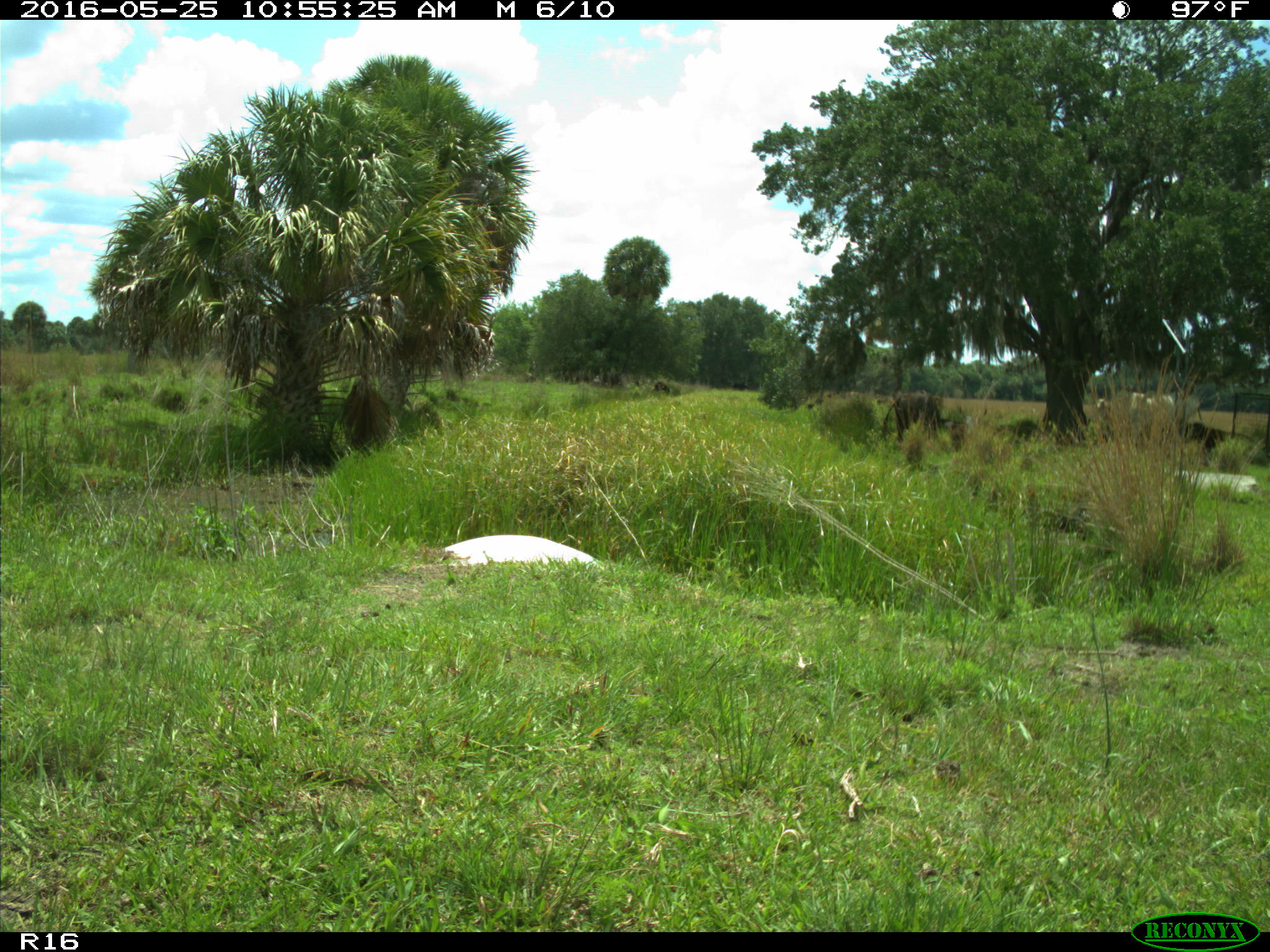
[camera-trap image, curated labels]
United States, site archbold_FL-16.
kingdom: Animalia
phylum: Chordata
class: Mammalia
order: Artiodactyla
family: Bovidae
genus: Bos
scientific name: Bos taurus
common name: domestic cow